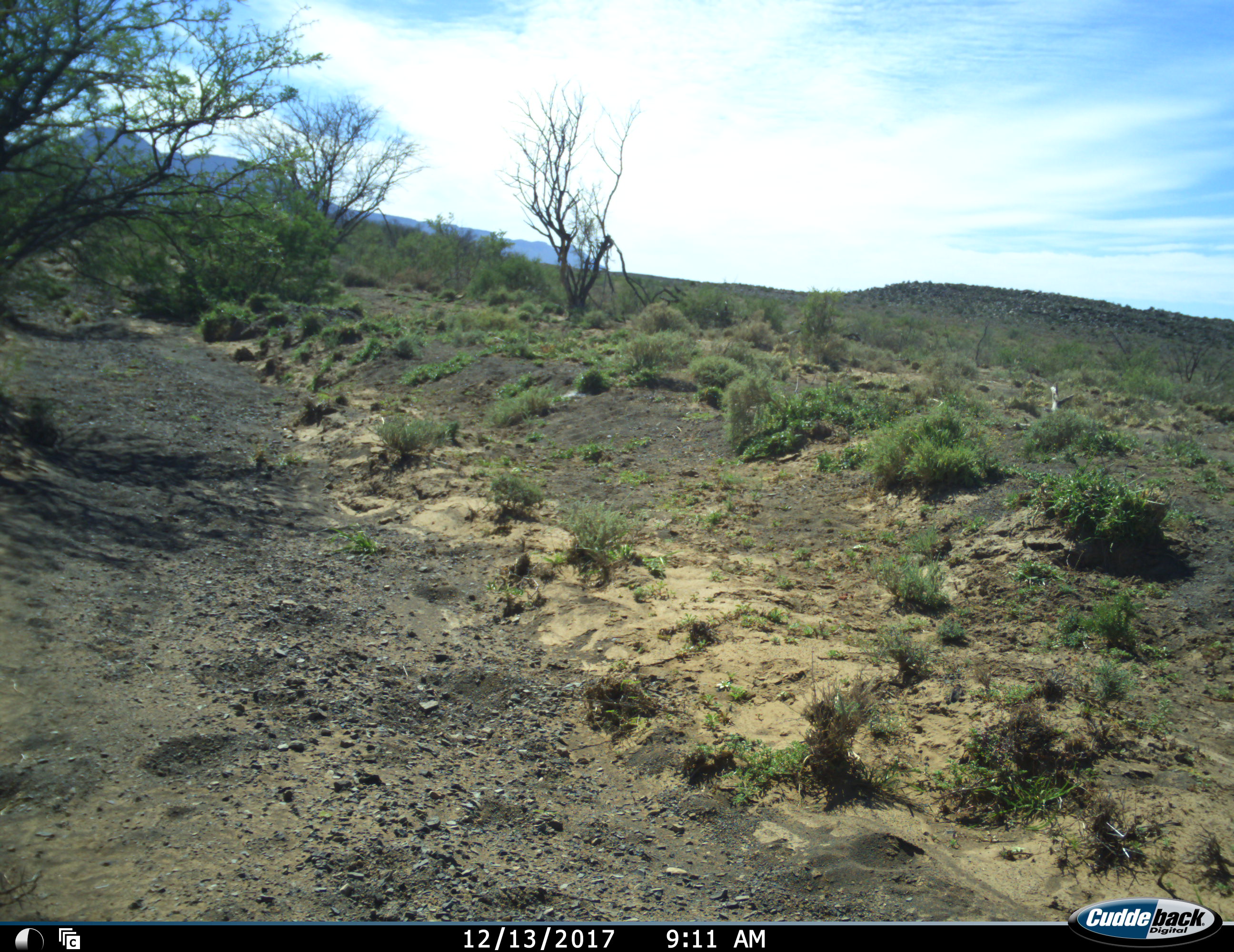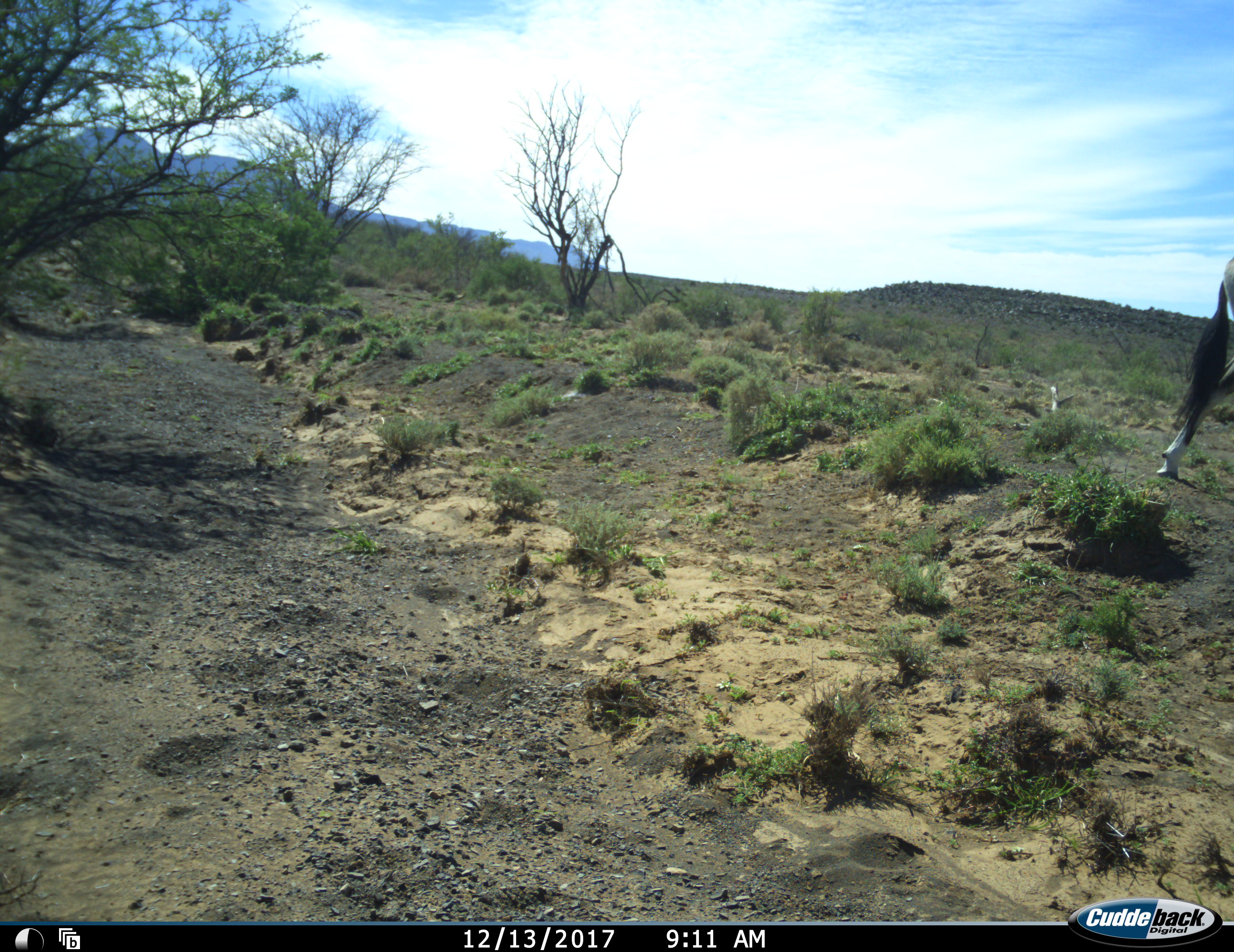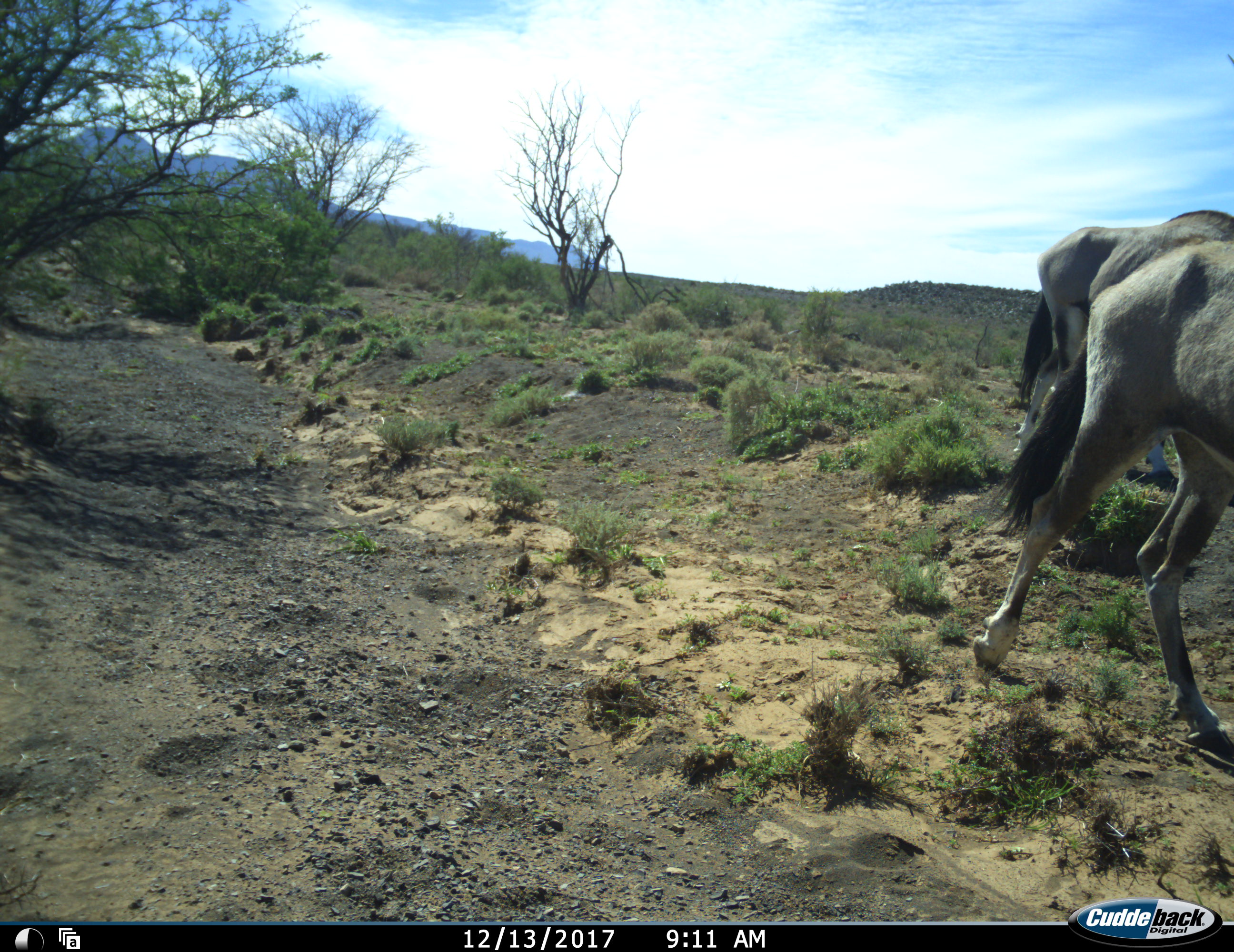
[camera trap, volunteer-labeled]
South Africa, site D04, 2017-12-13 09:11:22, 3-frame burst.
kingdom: Animalia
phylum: Chordata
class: Mammalia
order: Artiodactyla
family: Bovidae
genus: Oryx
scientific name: Oryx gazella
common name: gemsbok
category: gemsbokoryx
Gemsbokoryx (gemsbok) (Oryx gazella), count 2. Behavior (volunteer vote fractions): standing 20%, resting 0%, moving 80%, interacting 0%. Young present (vote fraction): 0%. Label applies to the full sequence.